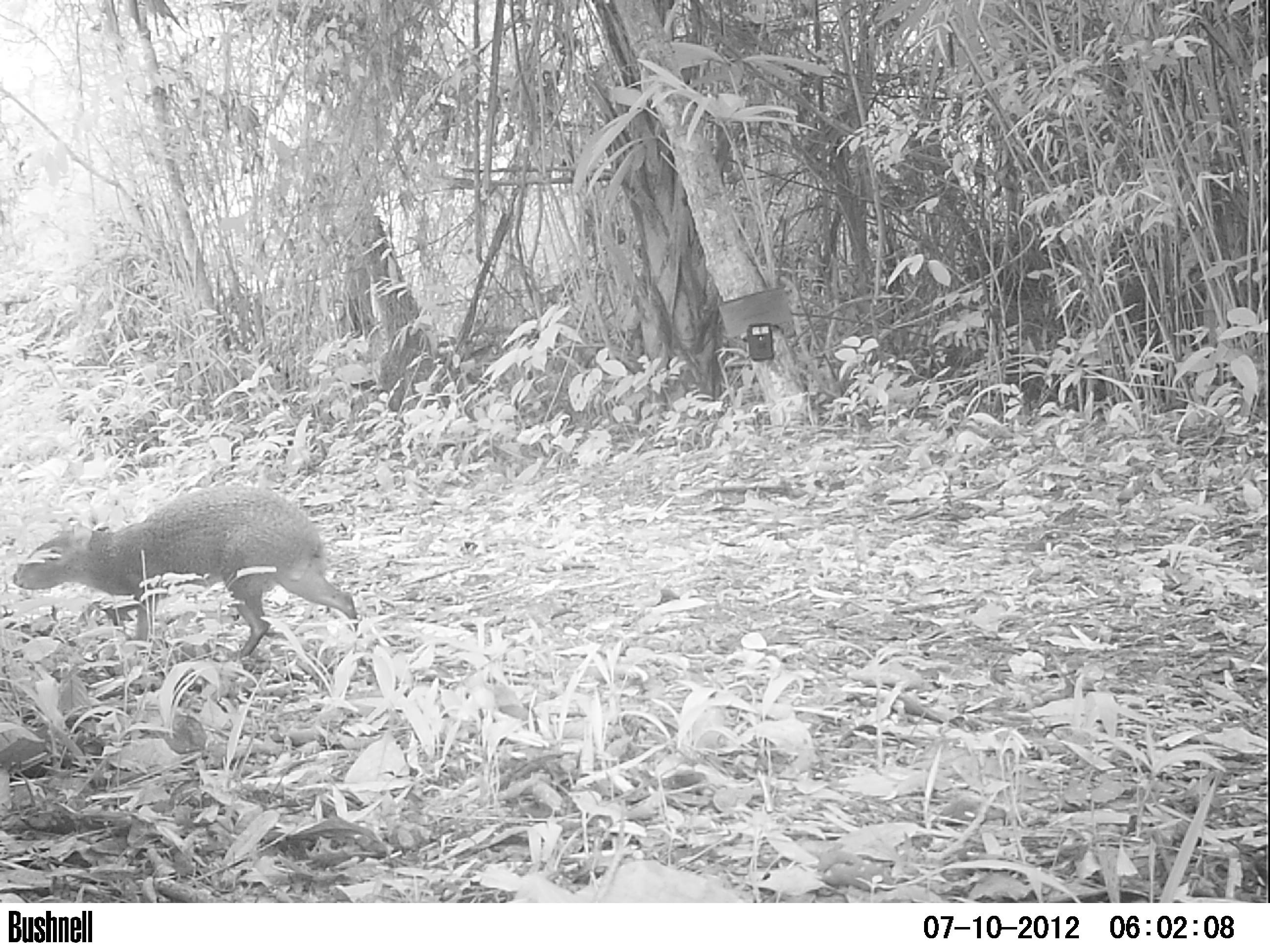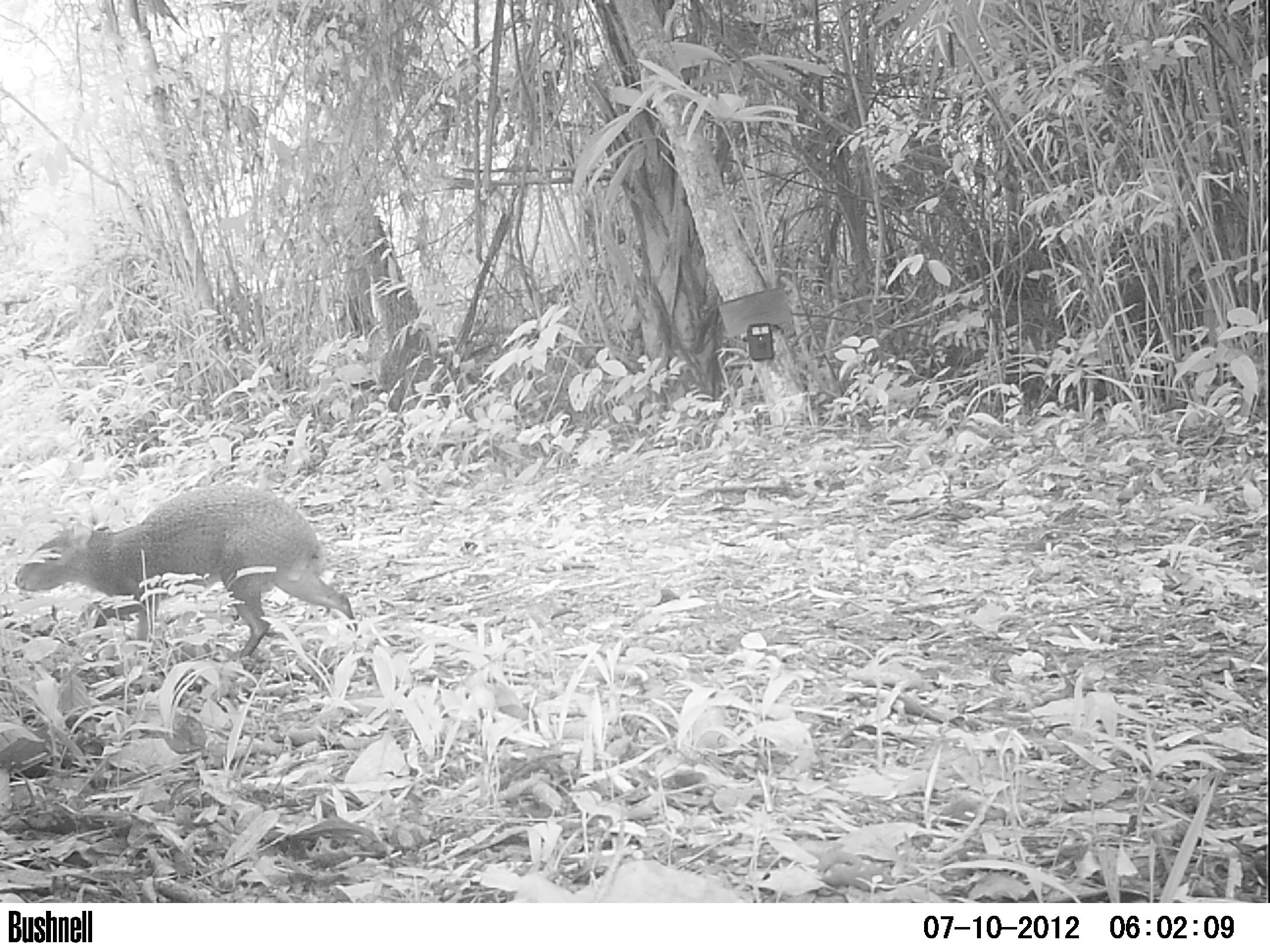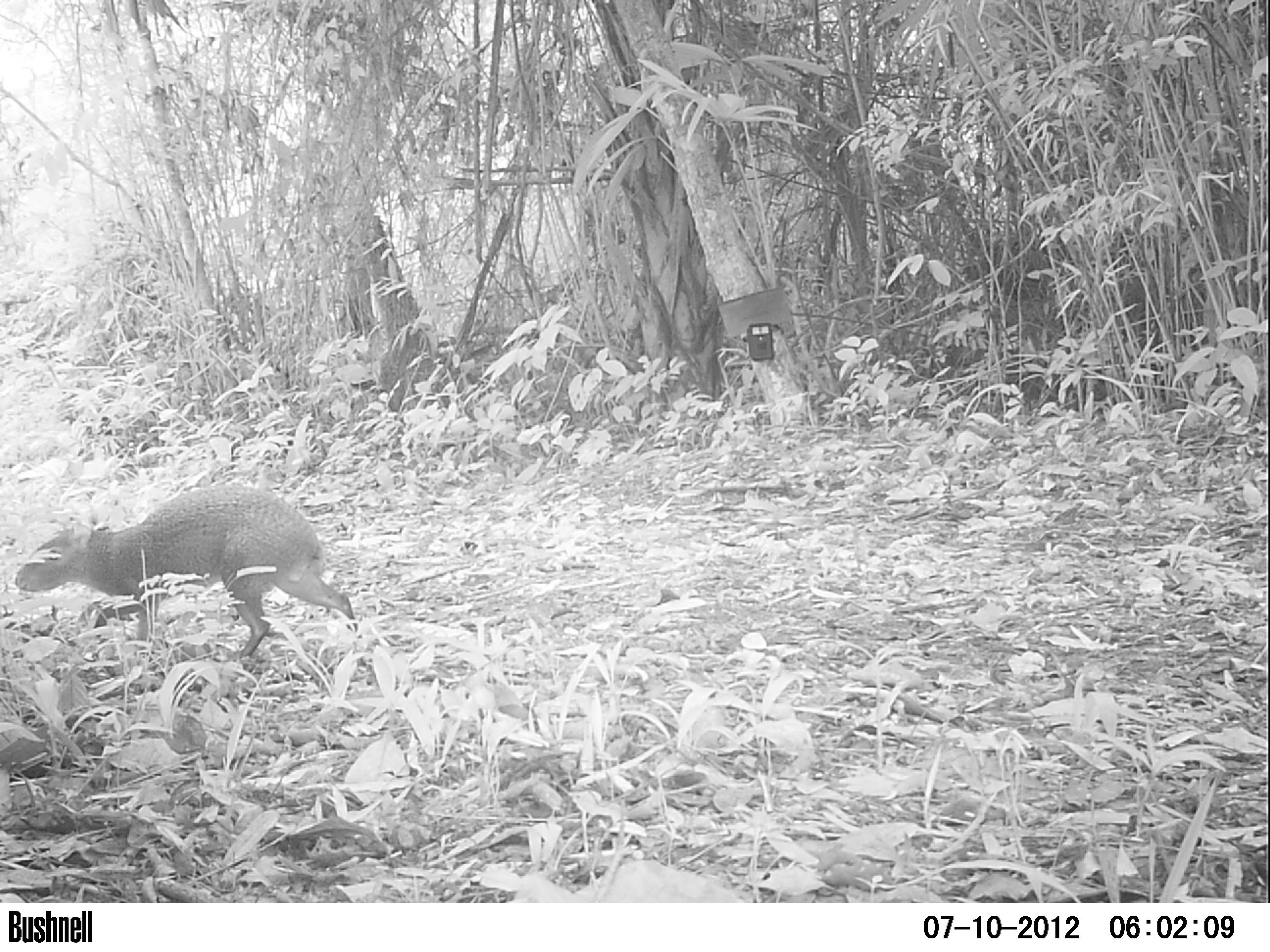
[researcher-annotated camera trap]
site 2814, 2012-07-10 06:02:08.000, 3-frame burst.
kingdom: Animalia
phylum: Chordata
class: Mammalia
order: Rodentia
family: Dasyproctidae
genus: Dasyprocta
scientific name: Dasyprocta punctata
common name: central american agouti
Dasyprocta punctata (central american agouti), count 1, age adult.